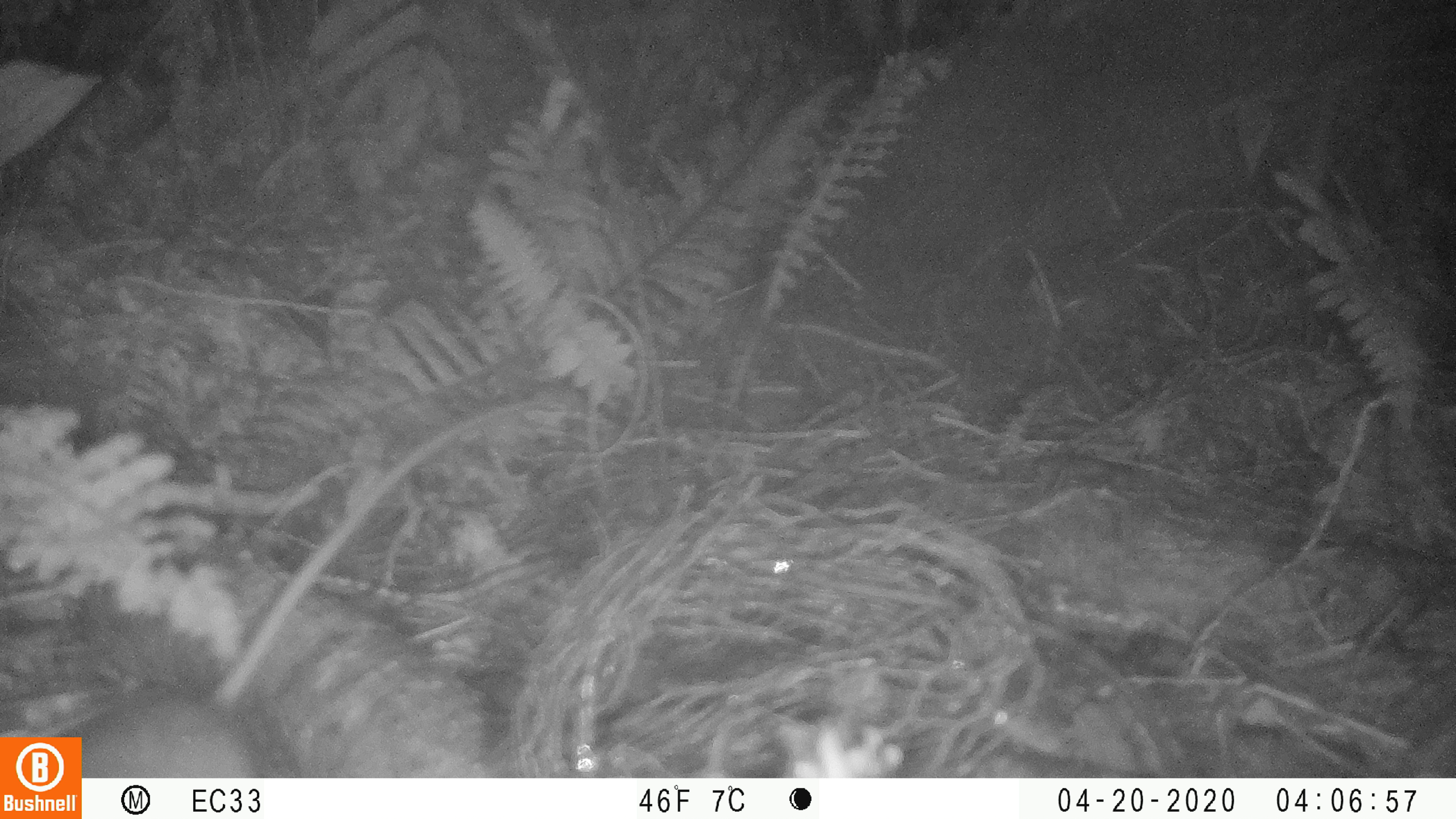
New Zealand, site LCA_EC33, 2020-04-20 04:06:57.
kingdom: Animalia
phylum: Chordata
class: Mammalia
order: Rodentia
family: Muridae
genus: Rattus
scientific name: Rattus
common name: rat